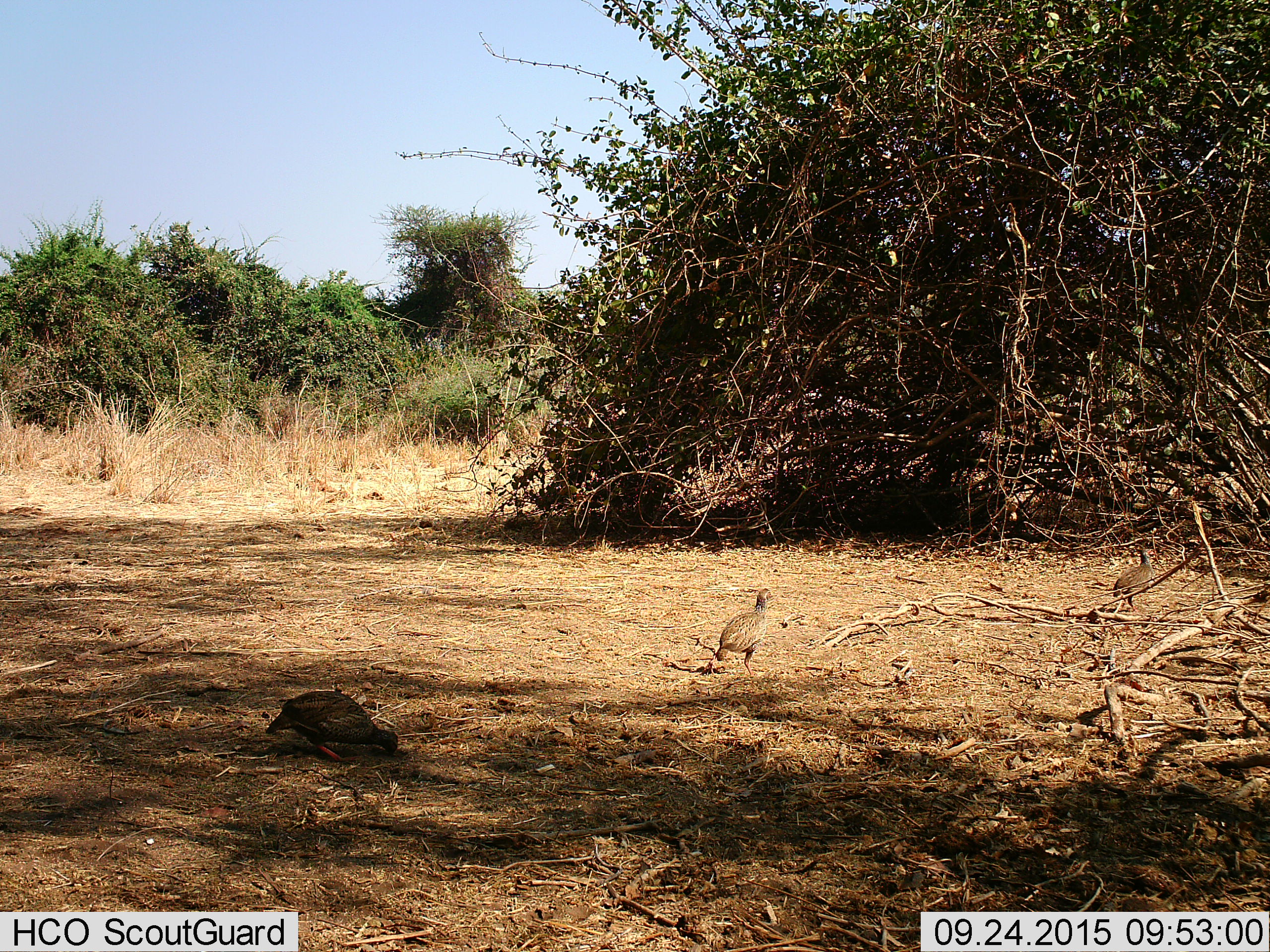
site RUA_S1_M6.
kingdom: Animalia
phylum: Chordata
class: Aves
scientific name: Aves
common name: bird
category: birdother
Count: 3.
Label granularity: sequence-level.